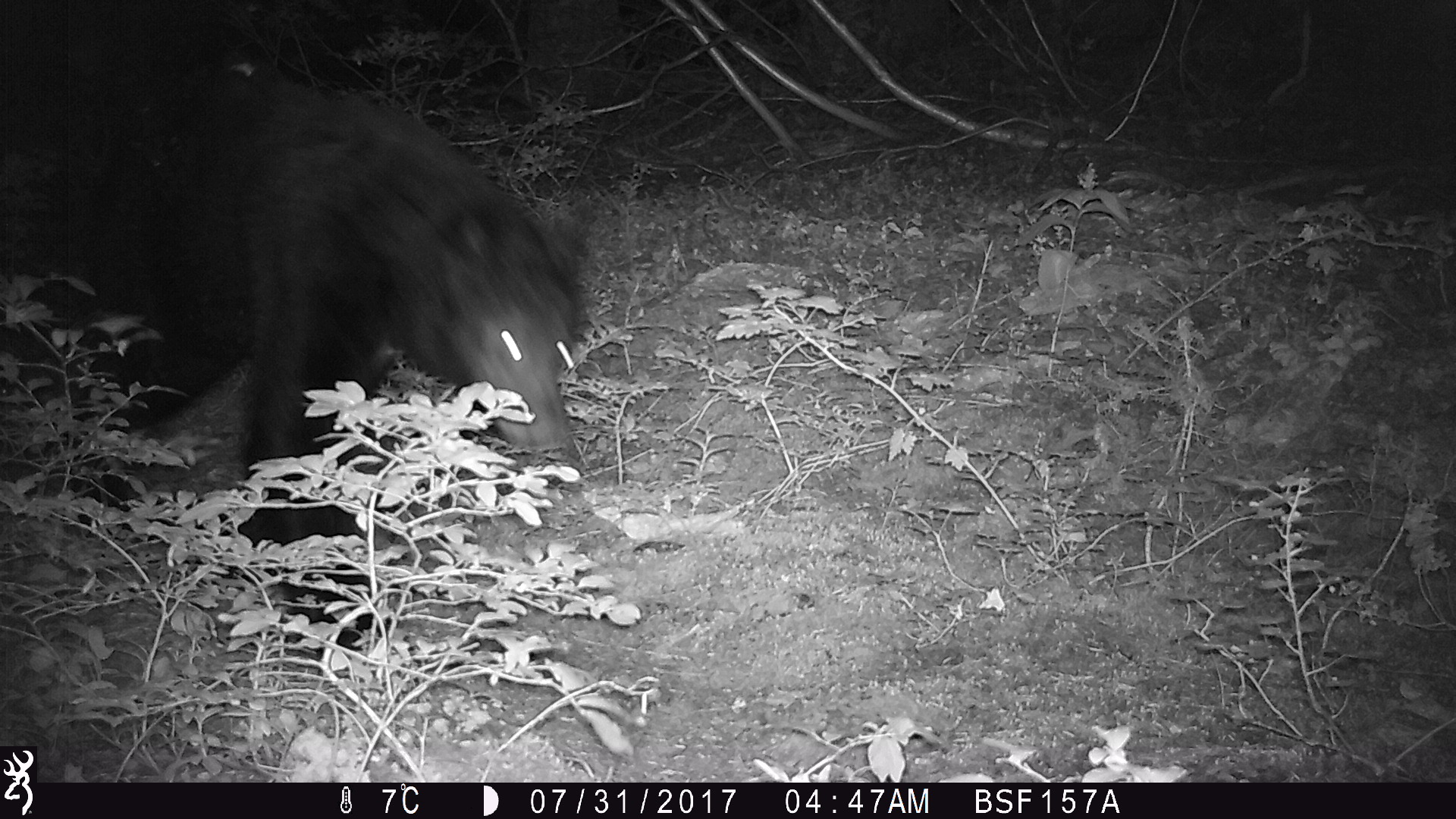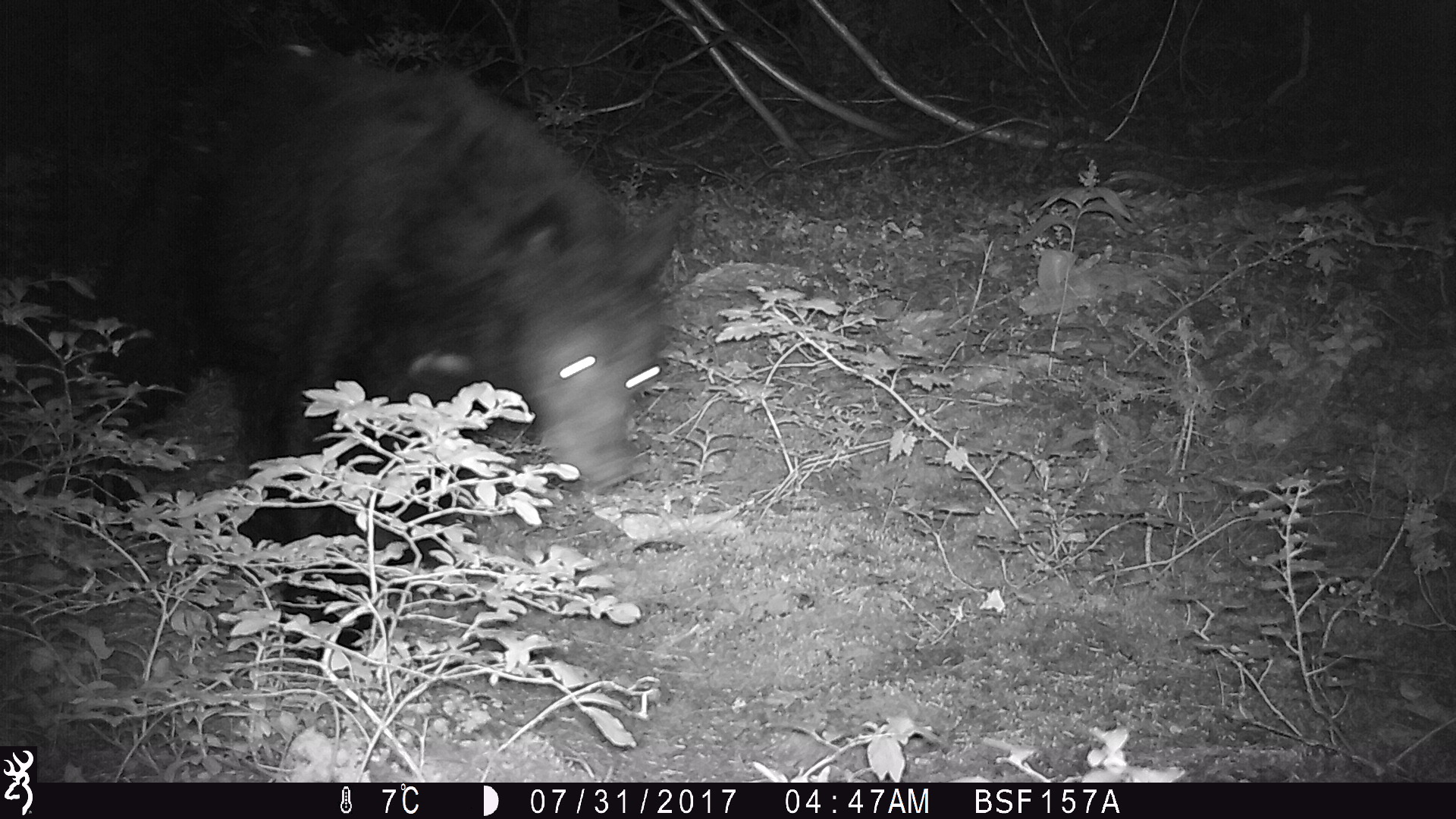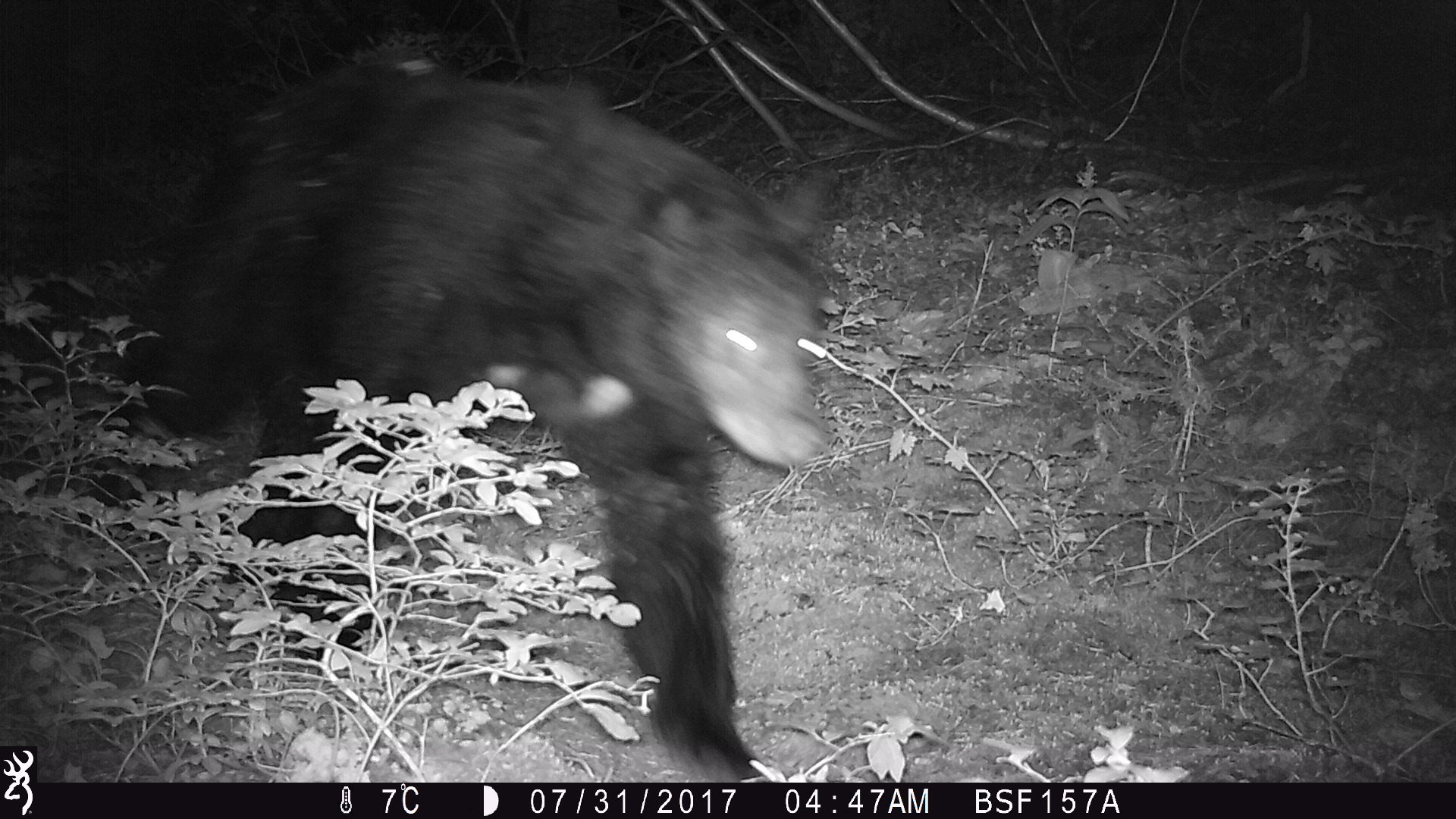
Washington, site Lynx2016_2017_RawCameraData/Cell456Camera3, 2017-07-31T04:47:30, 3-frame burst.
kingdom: Animalia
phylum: Chordata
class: Mammalia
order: Carnivora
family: Ursidae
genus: Ursus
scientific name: Ursus americanus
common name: american black bear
Ursus americanus (american black bear). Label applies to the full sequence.